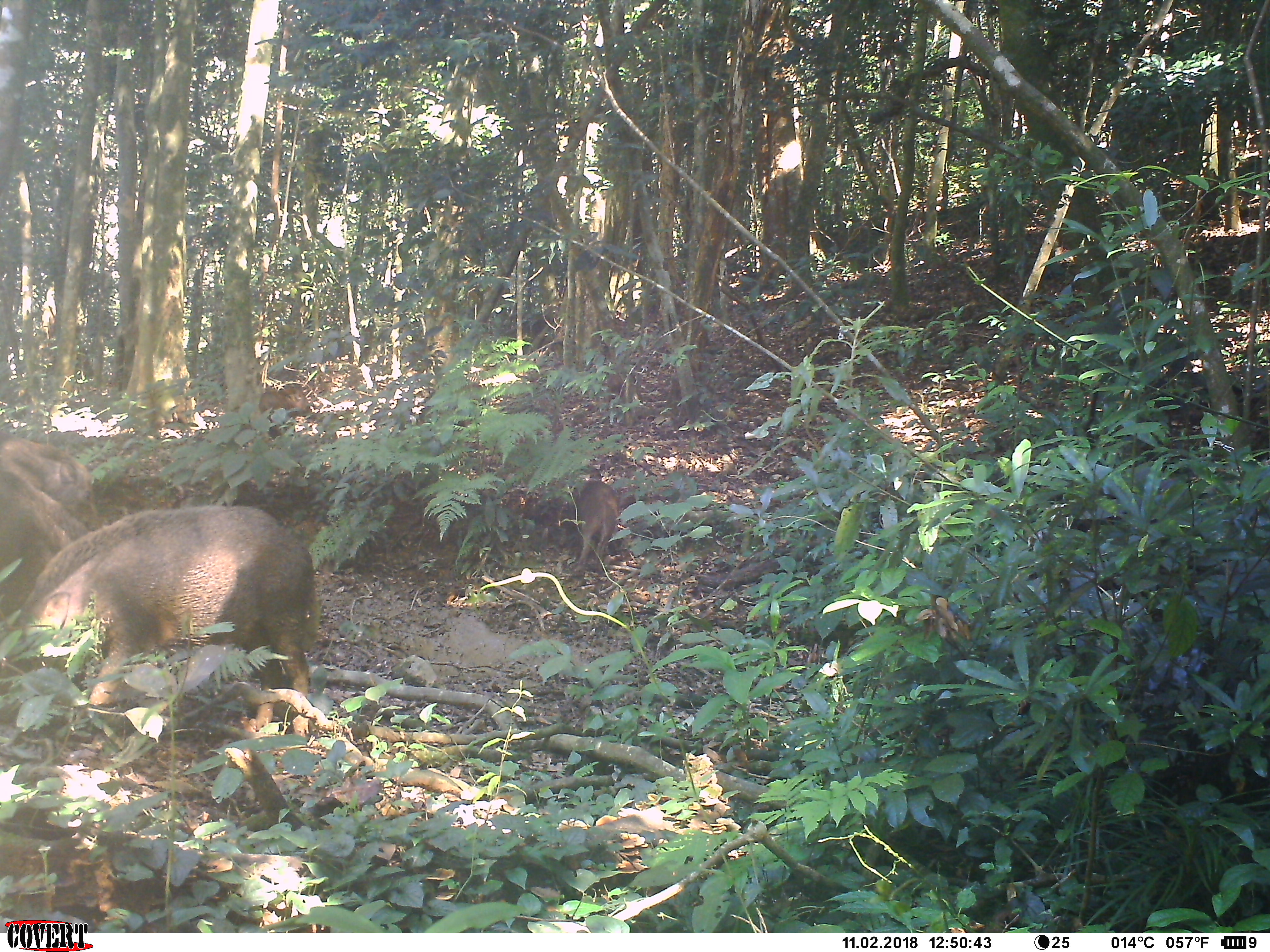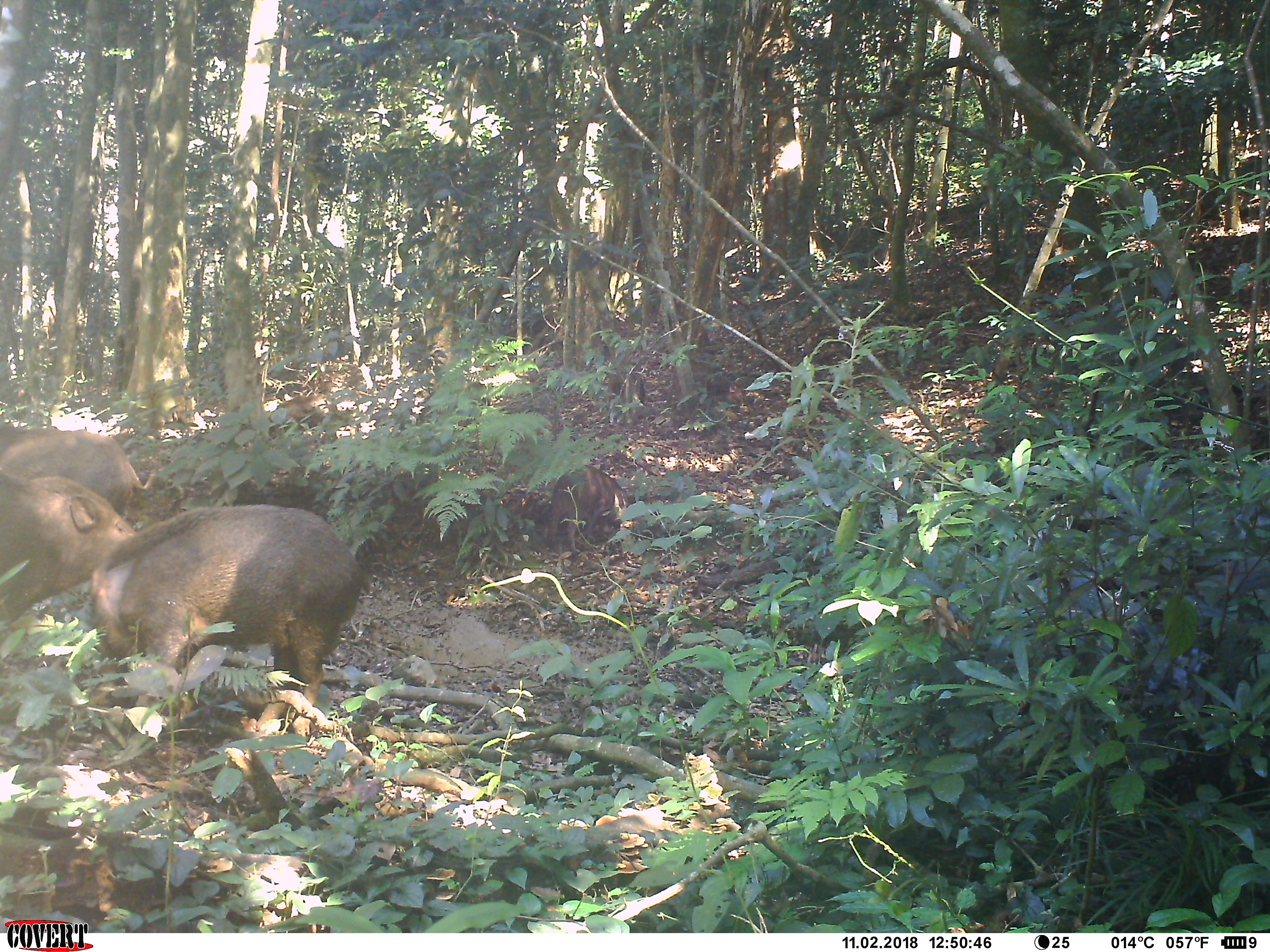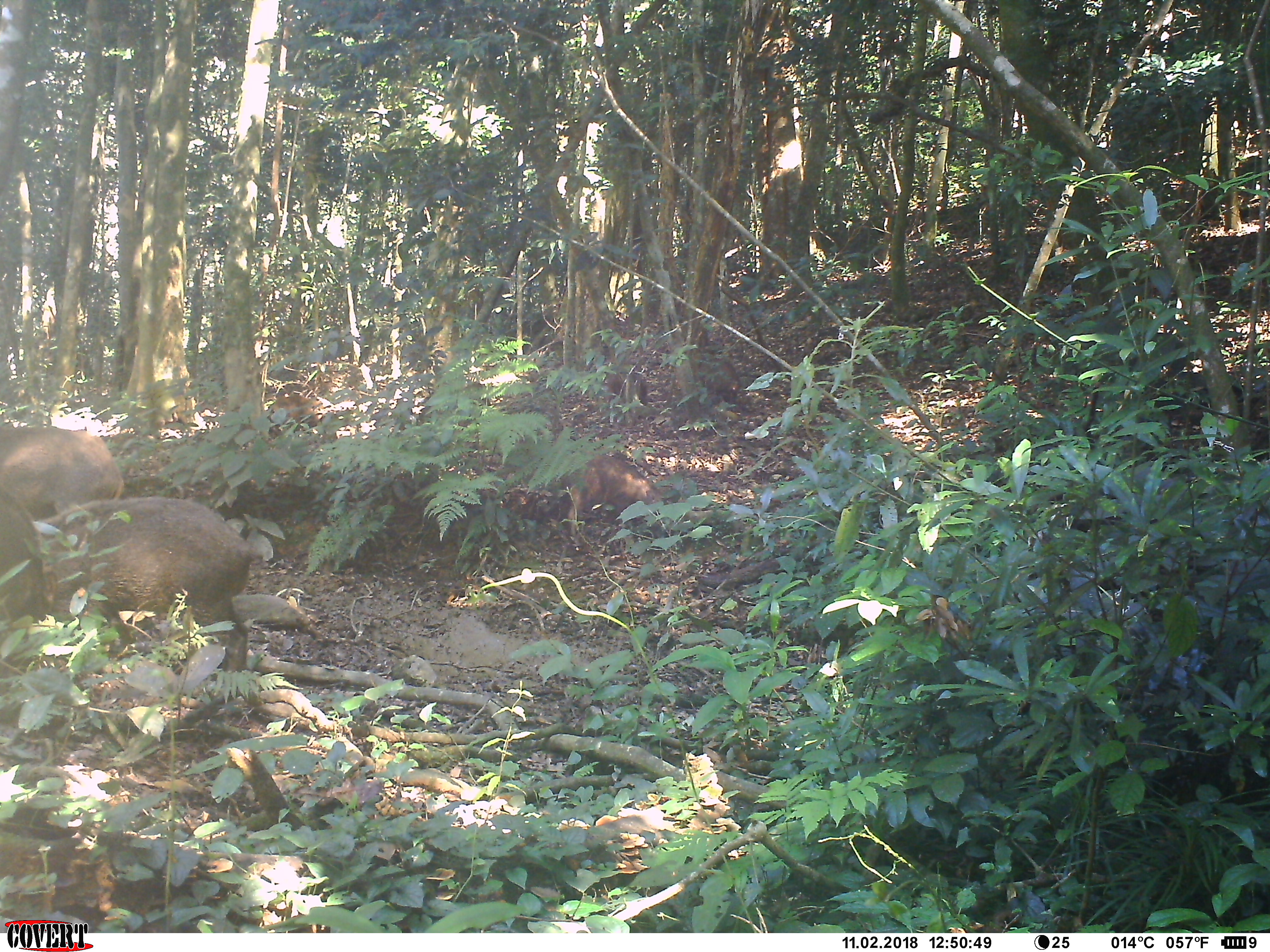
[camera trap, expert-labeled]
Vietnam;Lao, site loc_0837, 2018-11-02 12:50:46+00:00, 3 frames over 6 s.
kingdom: Animalia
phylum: Chordata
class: Mammalia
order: Artiodactyla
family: Suidae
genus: Sus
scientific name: Sus scrofa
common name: eurasian wild pig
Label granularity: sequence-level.